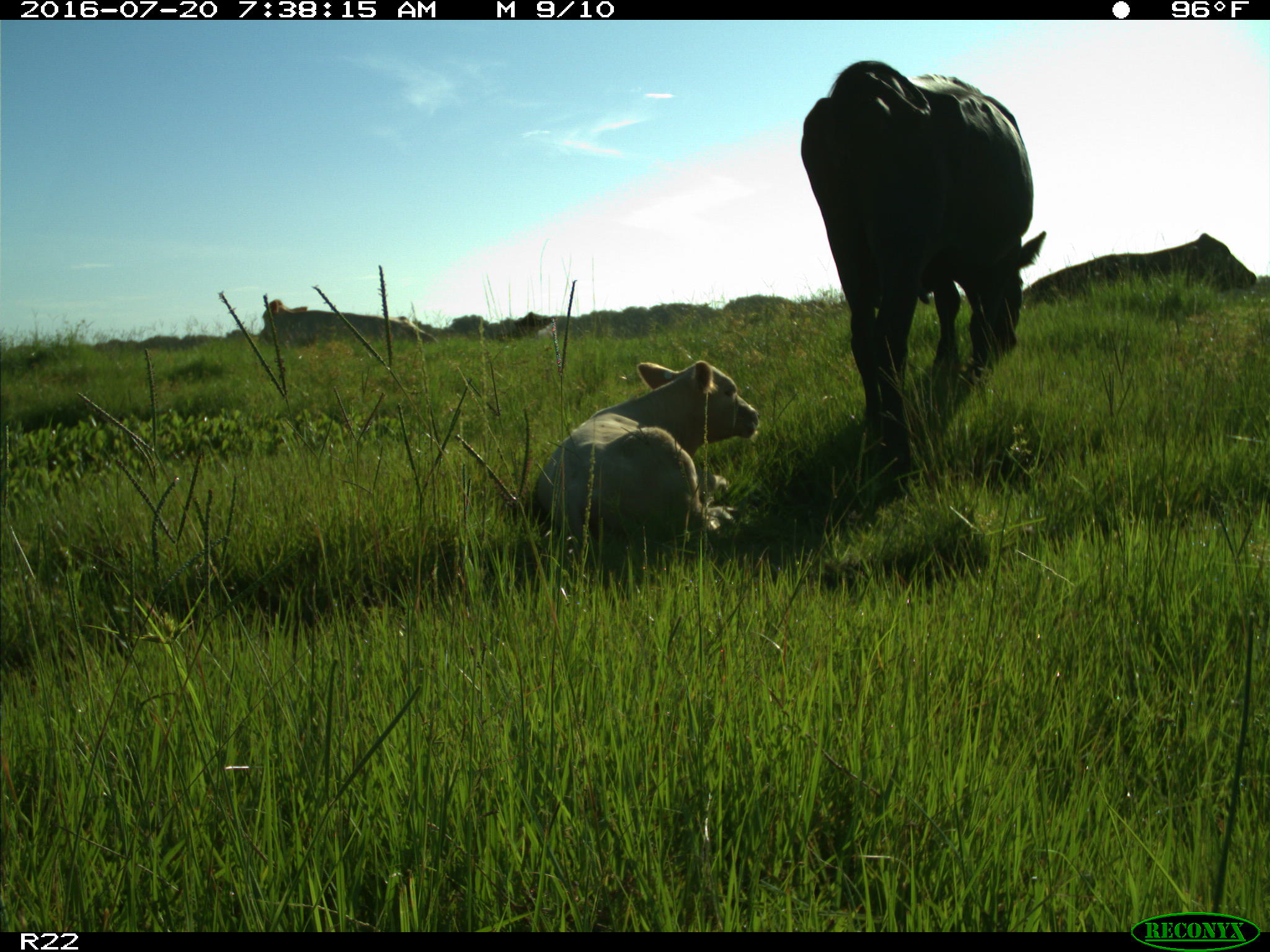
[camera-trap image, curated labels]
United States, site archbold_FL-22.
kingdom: Animalia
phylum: Chordata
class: Mammalia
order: Artiodactyla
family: Bovidae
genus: Bos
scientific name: Bos taurus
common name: domestic cow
Bos taurus (domestic cow).